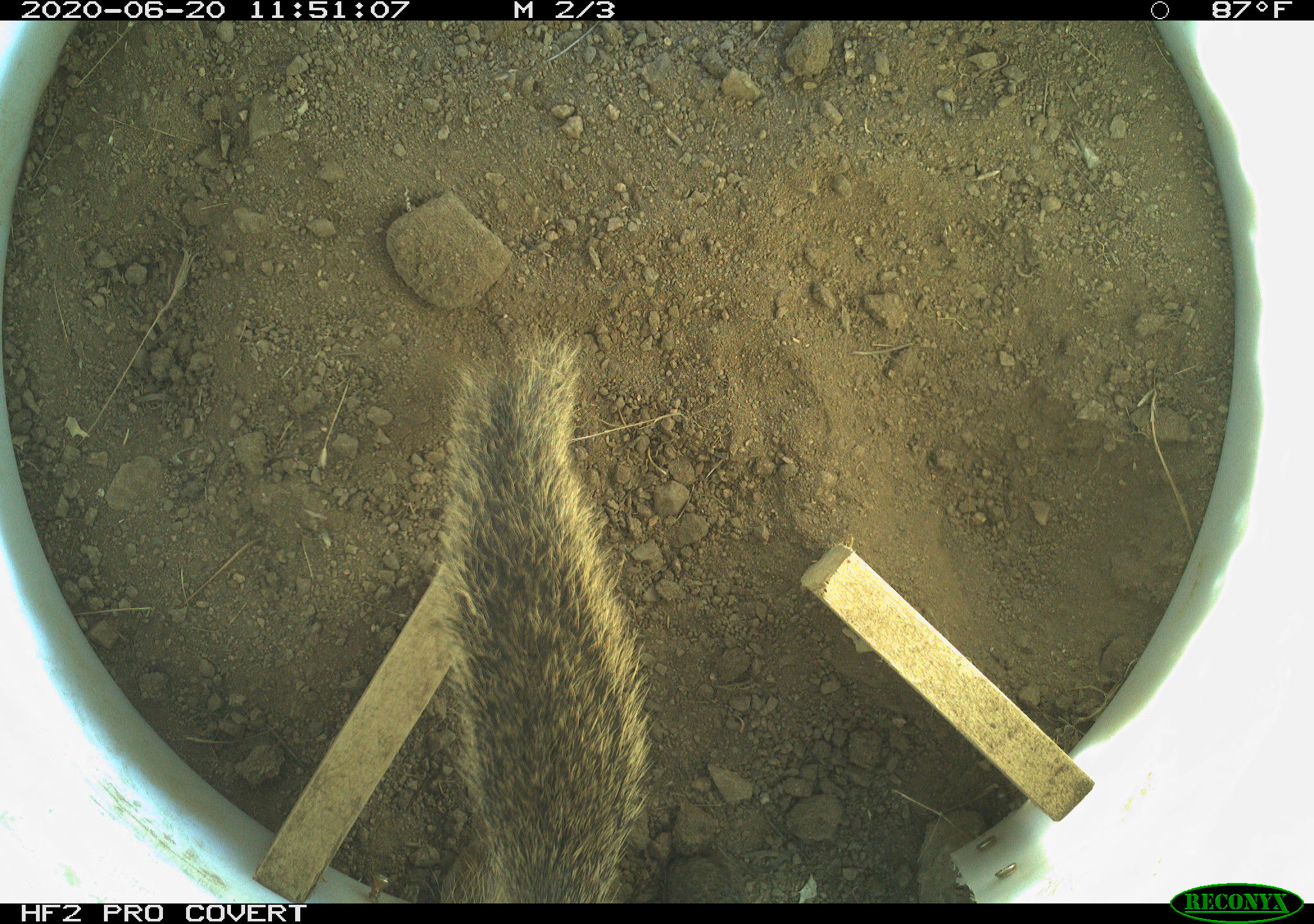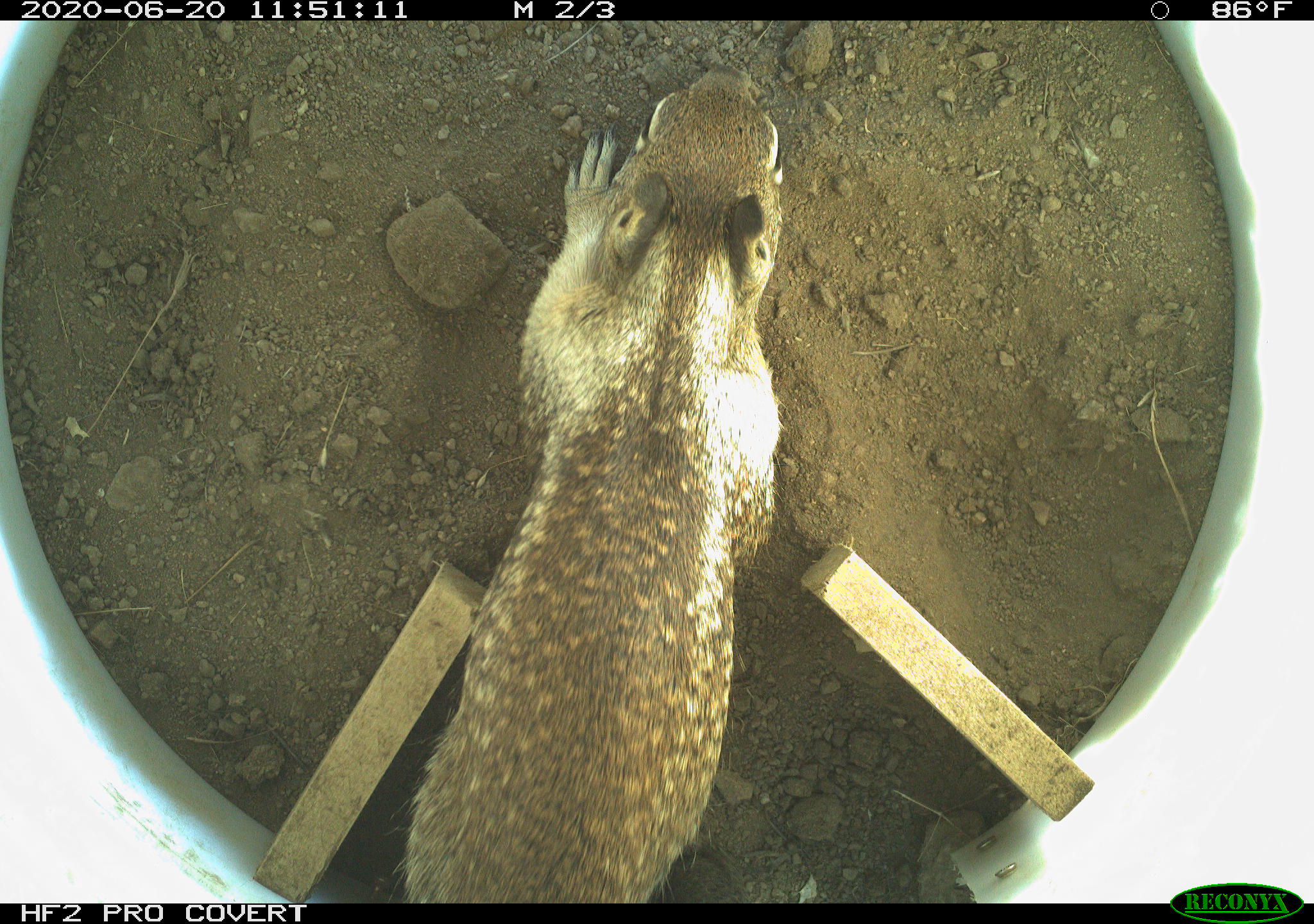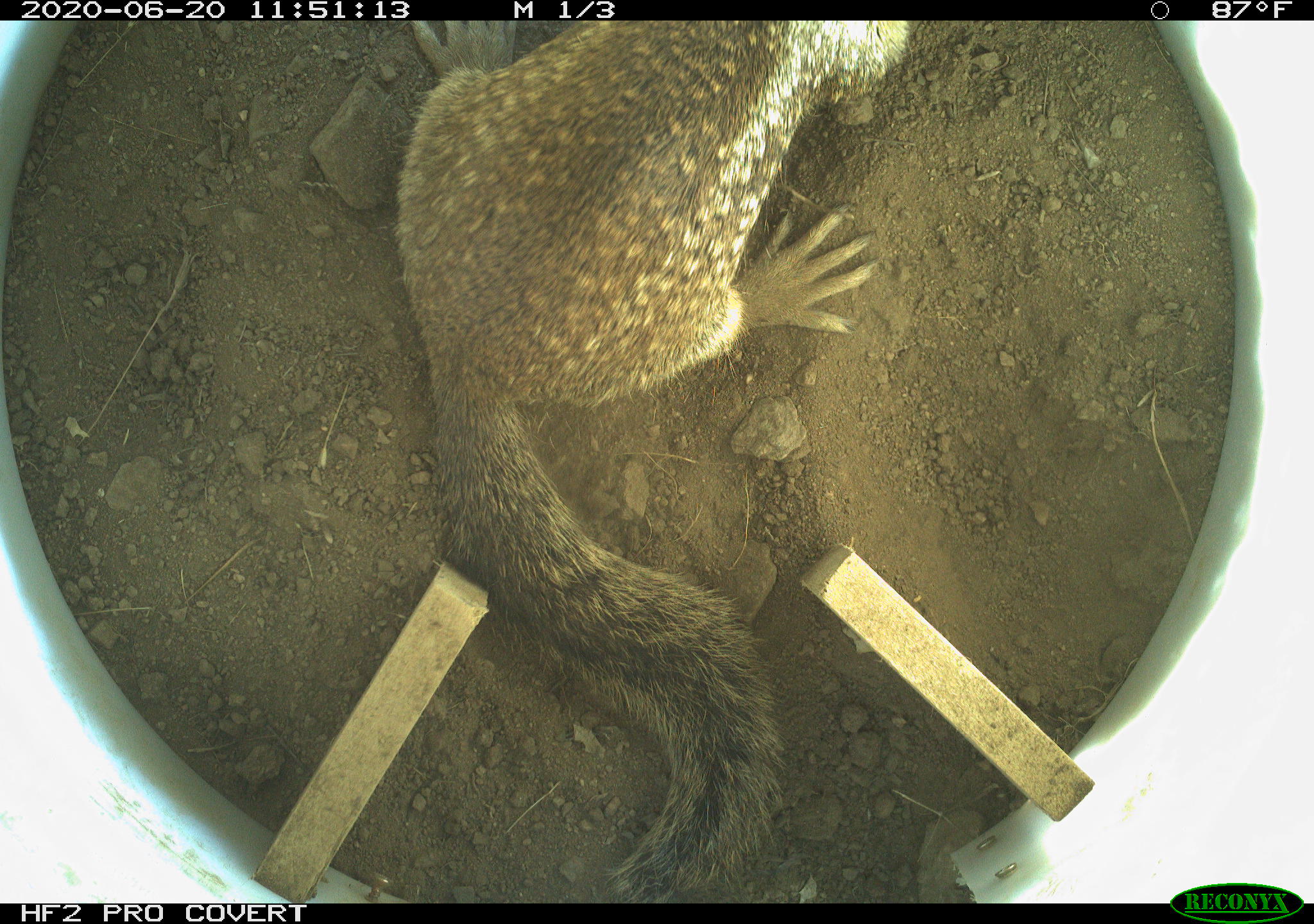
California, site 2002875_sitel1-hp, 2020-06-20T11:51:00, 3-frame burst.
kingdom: Animalia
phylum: Chordata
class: Mammalia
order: Rodentia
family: Sciuridae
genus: Otospermophilus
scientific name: Otospermophilus beecheyi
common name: california ground squirrel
California ground squirrel (Otospermophilus beecheyi).